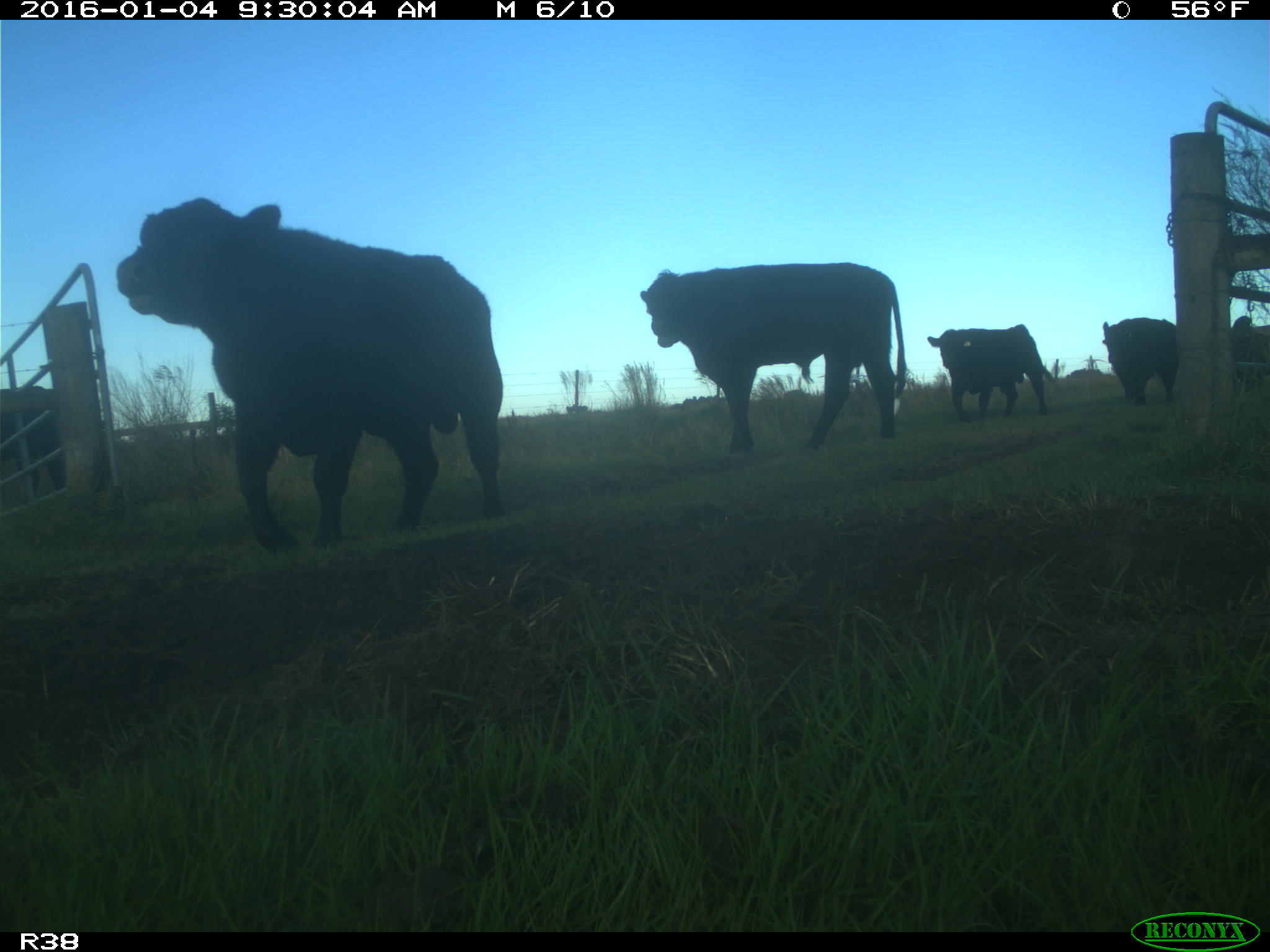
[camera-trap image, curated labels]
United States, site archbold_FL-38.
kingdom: Animalia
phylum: Chordata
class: Mammalia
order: Artiodactyla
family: Bovidae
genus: Bos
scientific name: Bos taurus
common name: domestic cow